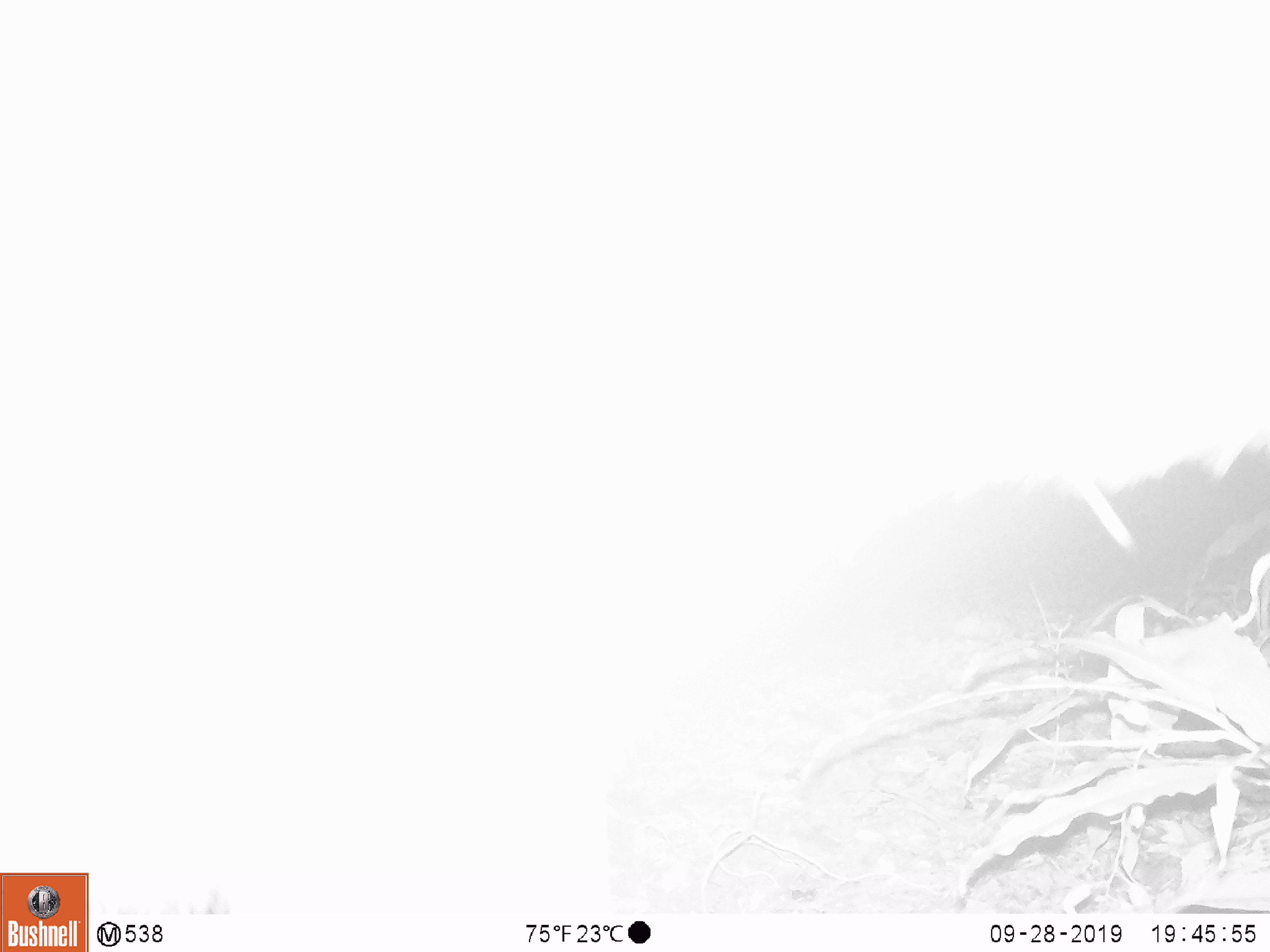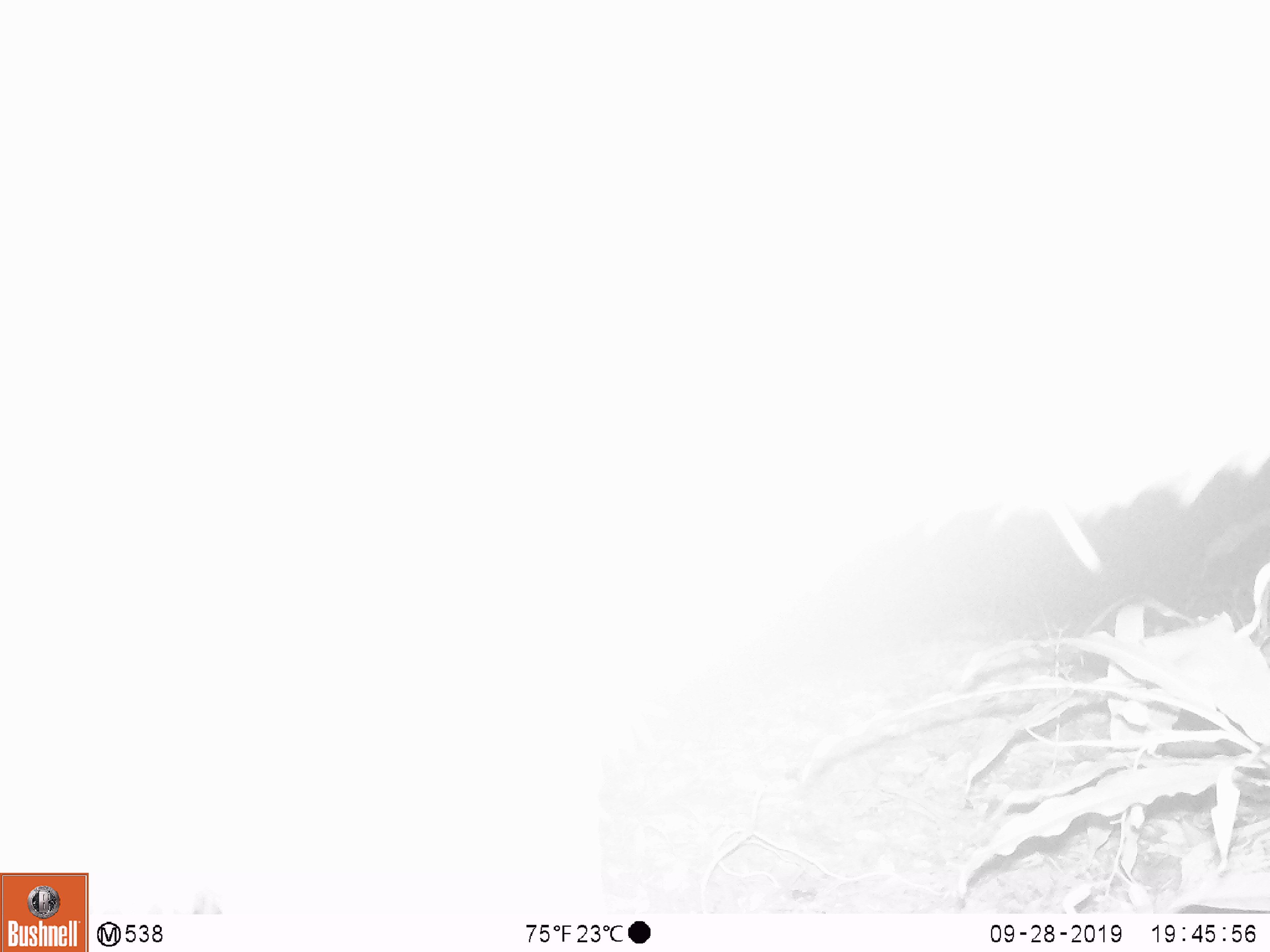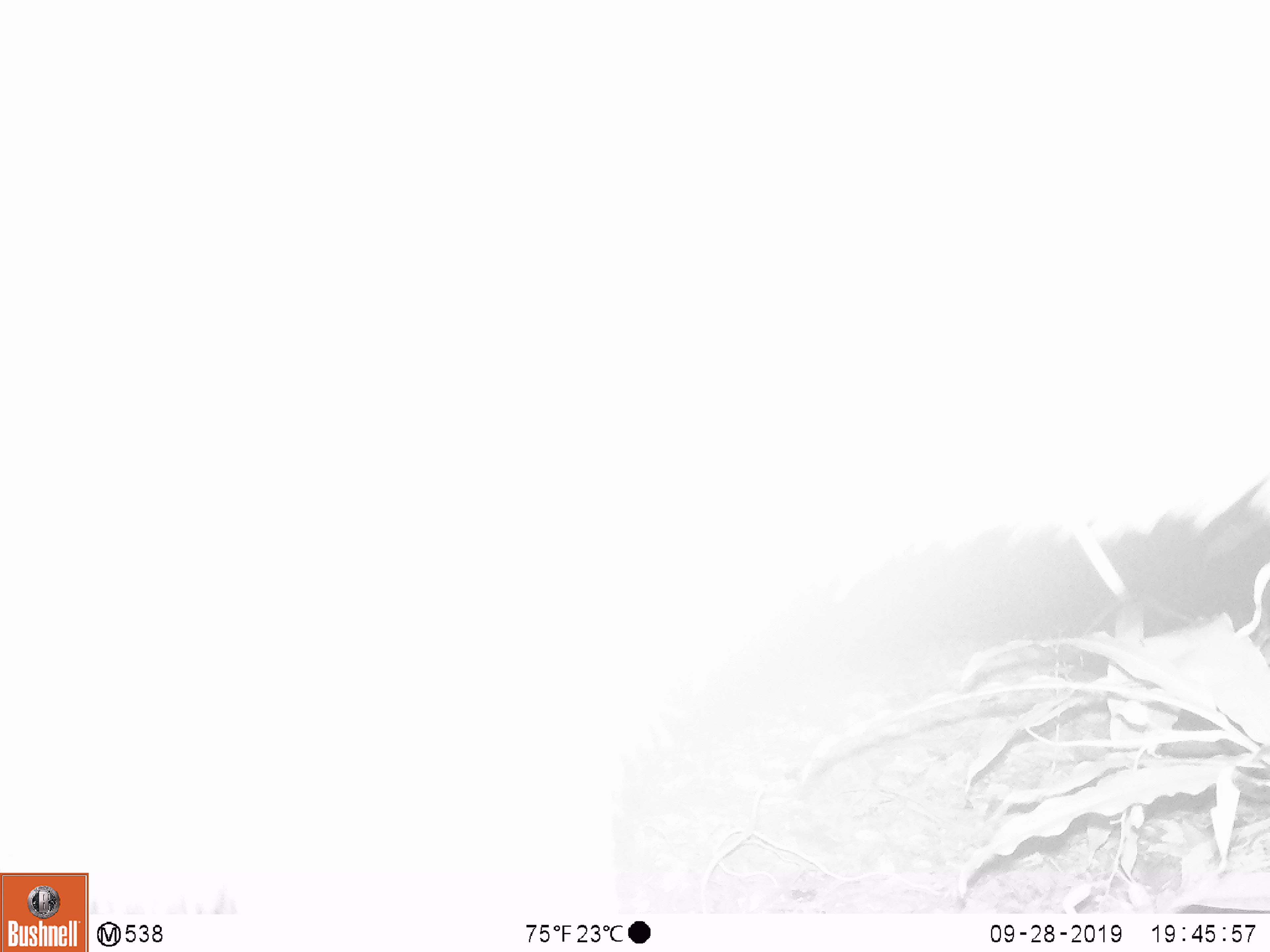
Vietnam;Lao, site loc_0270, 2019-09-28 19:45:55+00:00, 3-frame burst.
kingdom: Animalia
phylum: Chordata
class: Mammalia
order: Artiodactyla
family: Cervidae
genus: Rusa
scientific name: Rusa unicolor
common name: sambar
Sambar (Rusa unicolor). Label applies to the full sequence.